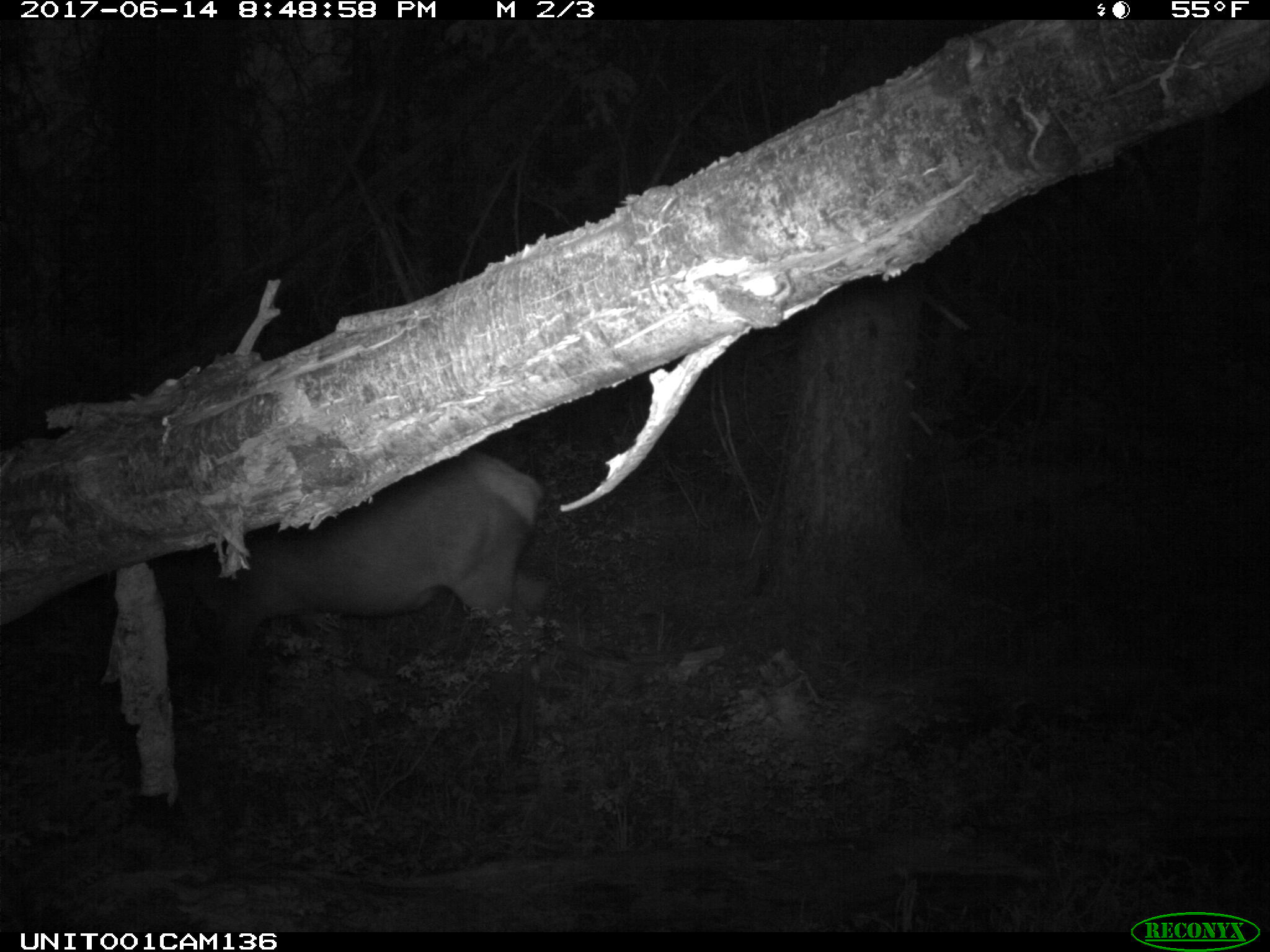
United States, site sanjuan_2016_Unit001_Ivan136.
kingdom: Animalia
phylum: Chordata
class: Mammalia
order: Artiodactyla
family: Cervidae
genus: Cervus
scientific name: Cervus elaphus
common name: red deer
Cervus elaphus (red deer).